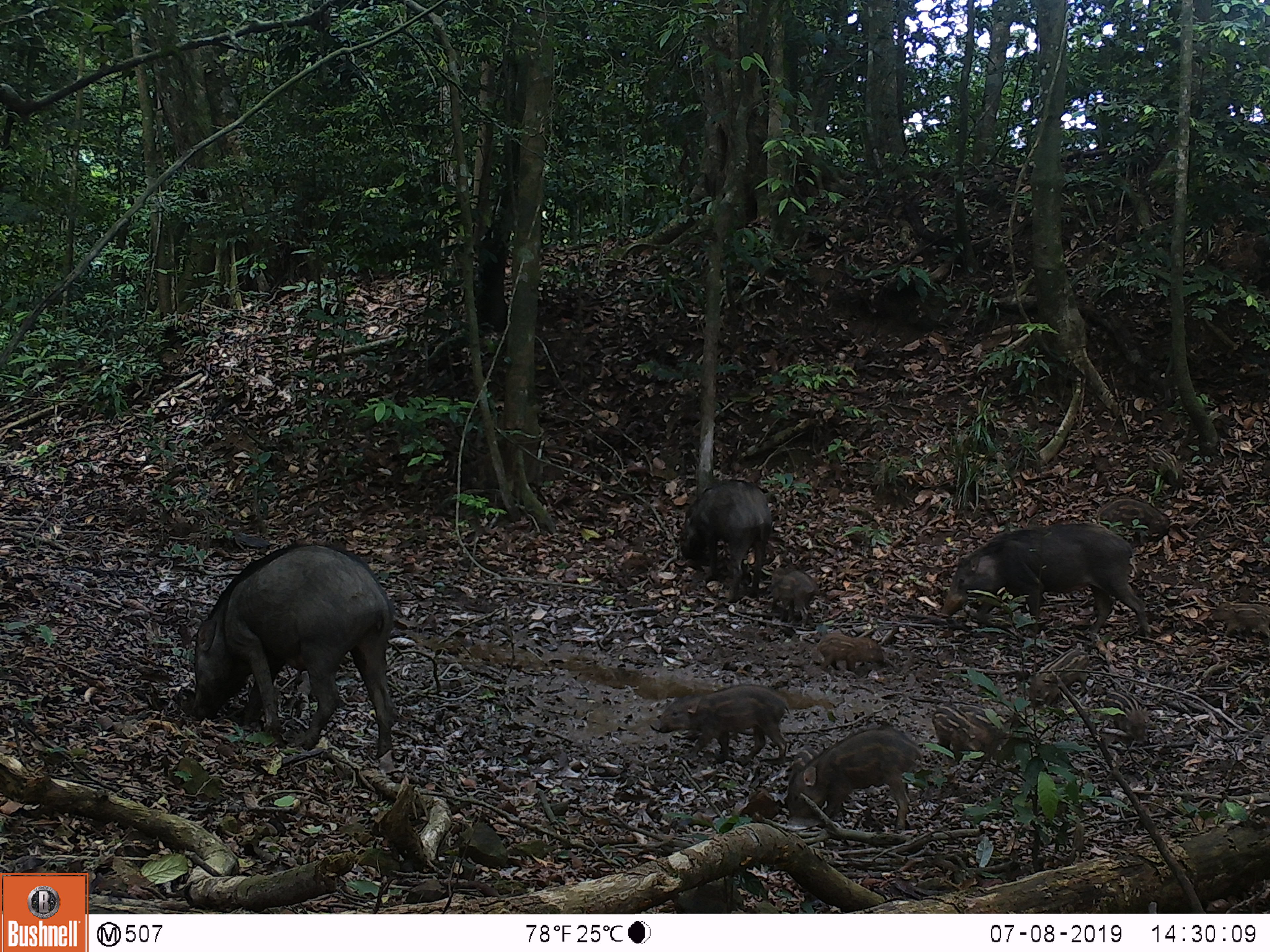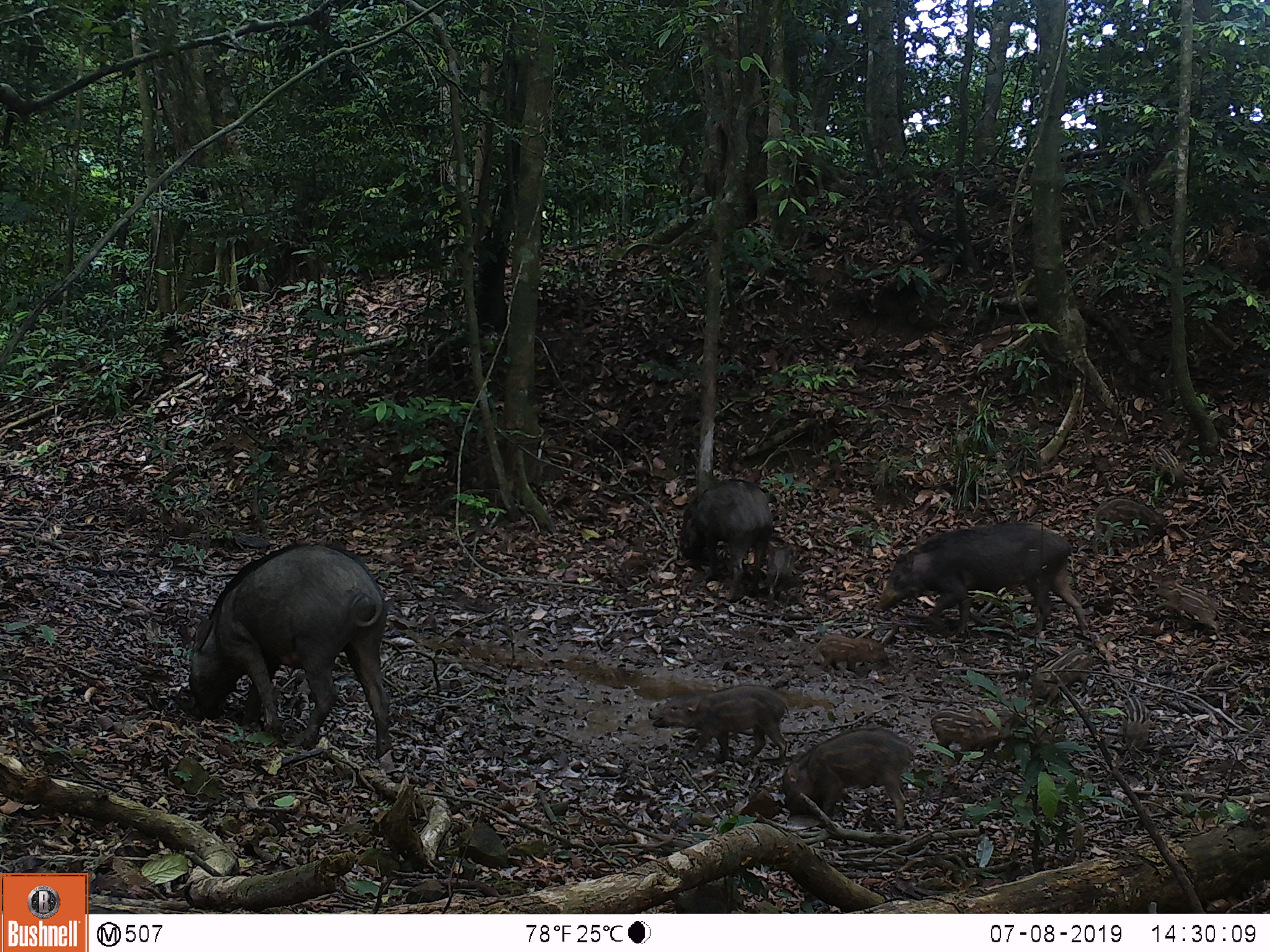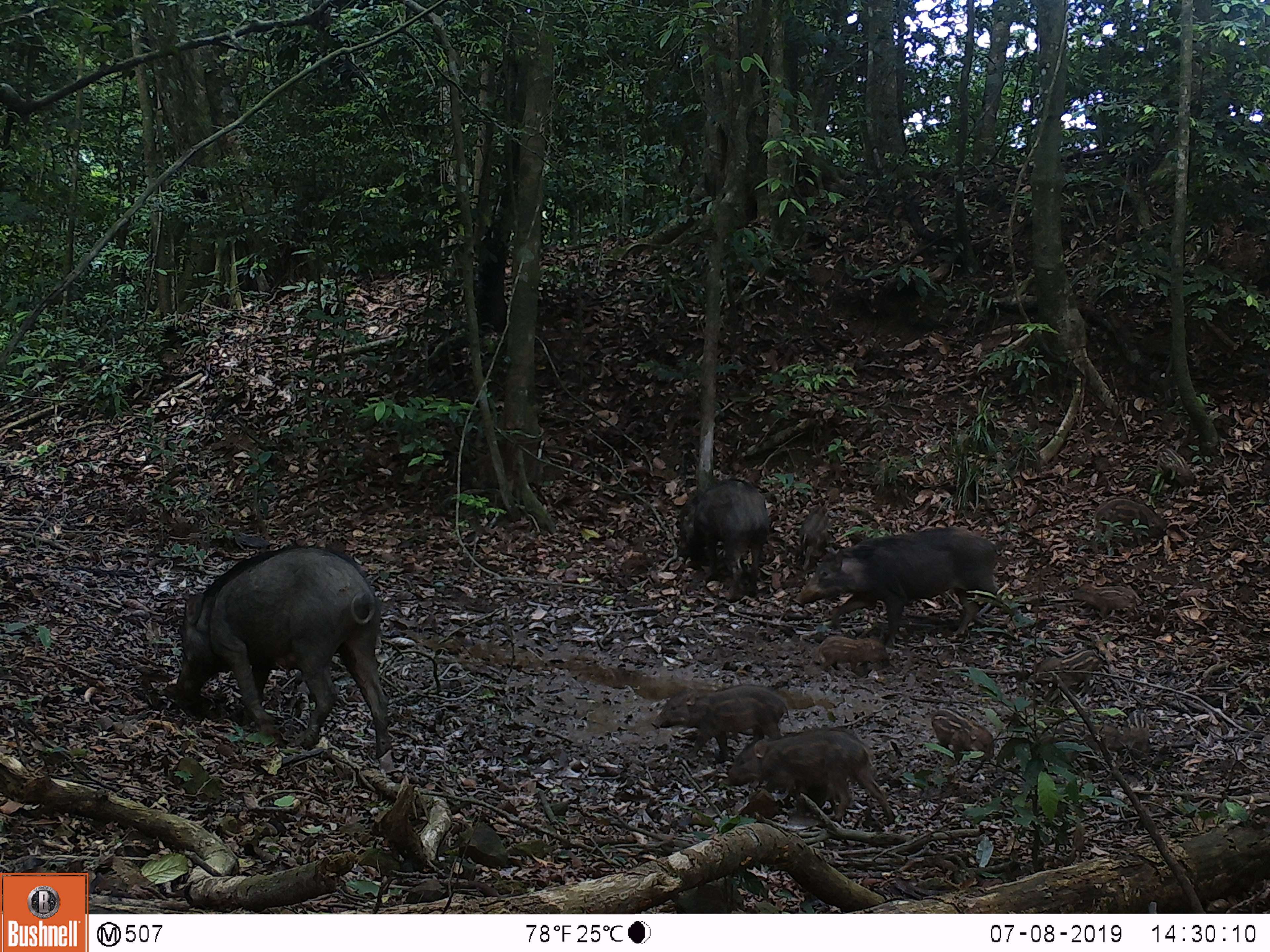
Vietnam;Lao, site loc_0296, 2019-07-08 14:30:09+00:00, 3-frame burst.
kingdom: Animalia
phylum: Chordata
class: Mammalia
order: Artiodactyla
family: Suidae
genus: Sus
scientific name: Sus scrofa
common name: eurasian wild pig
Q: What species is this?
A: Eurasian wild pig (Sus scrofa).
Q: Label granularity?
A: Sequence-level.